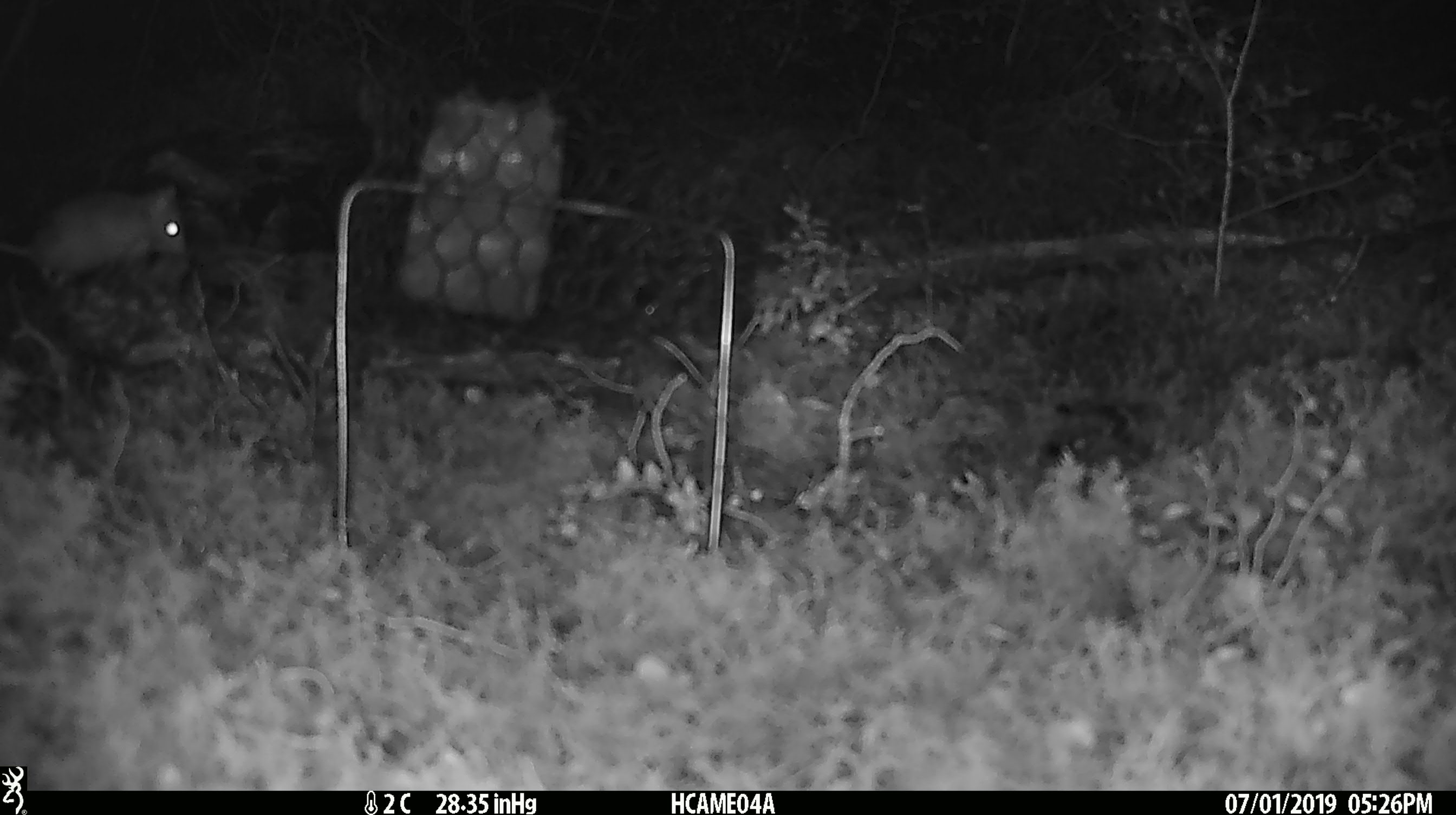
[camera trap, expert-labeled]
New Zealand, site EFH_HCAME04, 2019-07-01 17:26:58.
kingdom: Animalia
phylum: Chordata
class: Mammalia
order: Rodentia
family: Muridae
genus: Mus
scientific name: Mus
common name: mouse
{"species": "mouse (Mus)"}